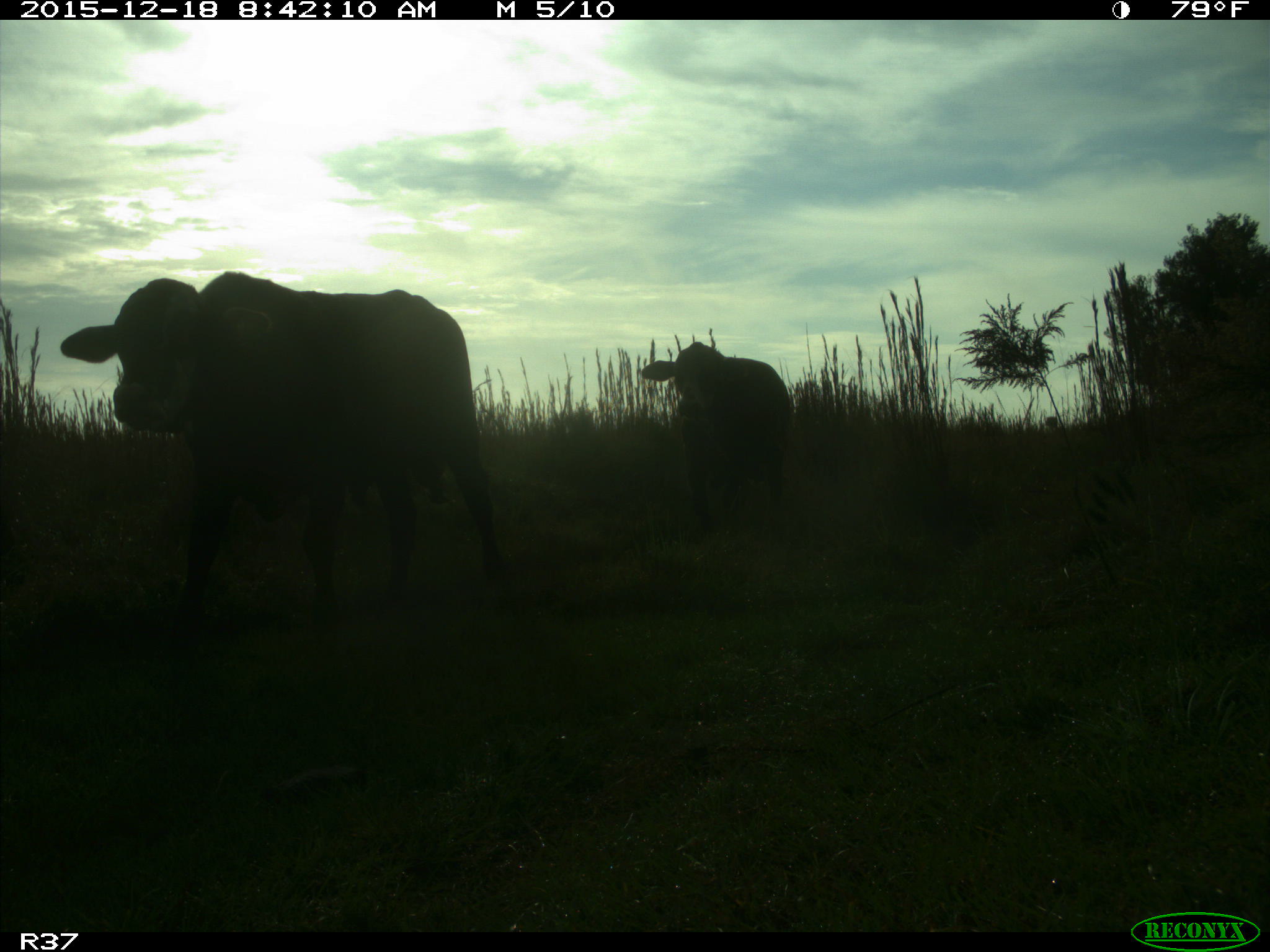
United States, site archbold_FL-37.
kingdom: Animalia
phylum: Chordata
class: Mammalia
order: Artiodactyla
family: Bovidae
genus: Bos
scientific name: Bos taurus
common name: domestic cow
Bos taurus (domestic cow).